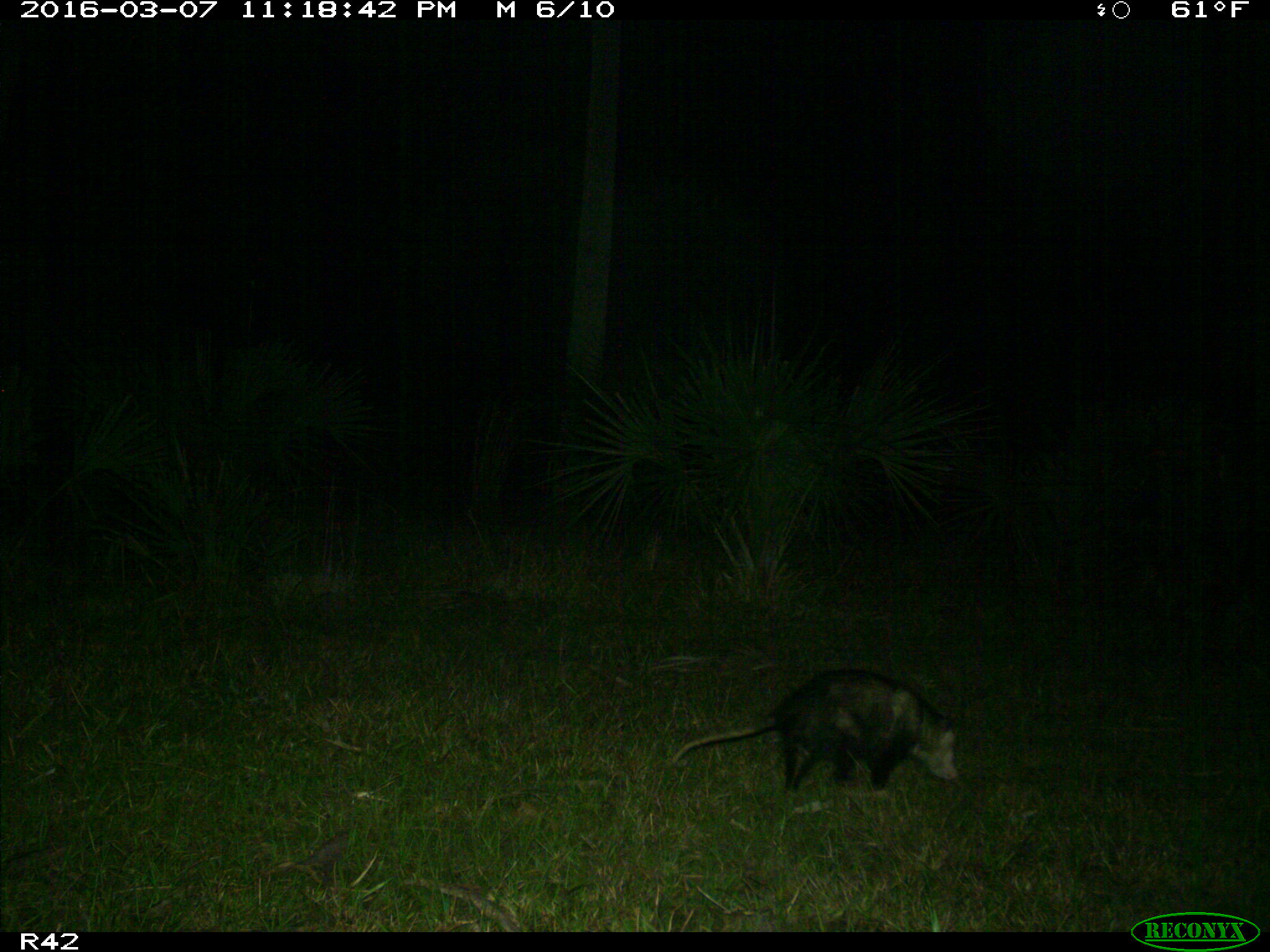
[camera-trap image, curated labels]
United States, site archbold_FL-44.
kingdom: Animalia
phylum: Chordata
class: Mammalia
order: Didelphimorphia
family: Didelphidae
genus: Didelphis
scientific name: Didelphis virginiana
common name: virginia opossum